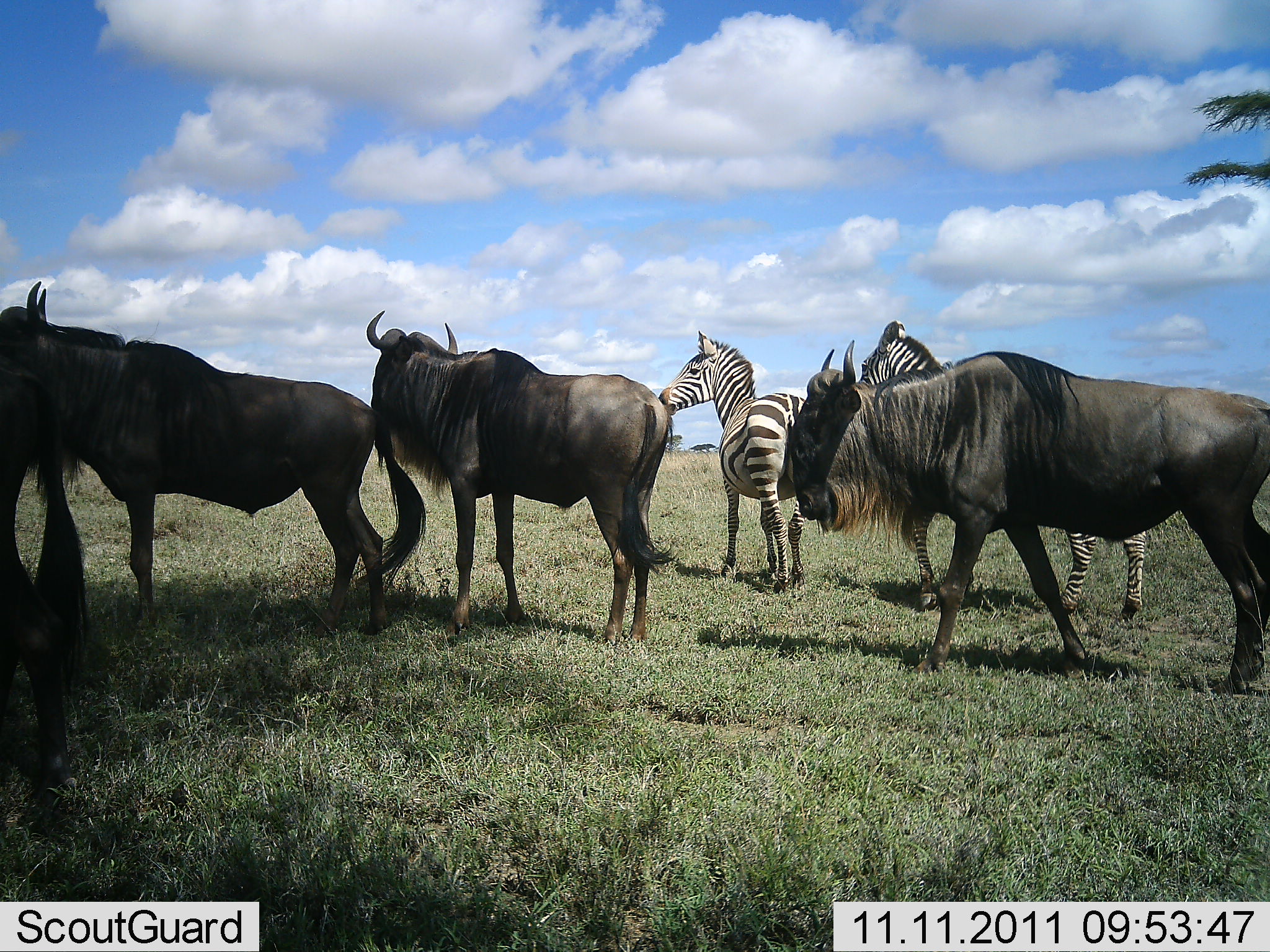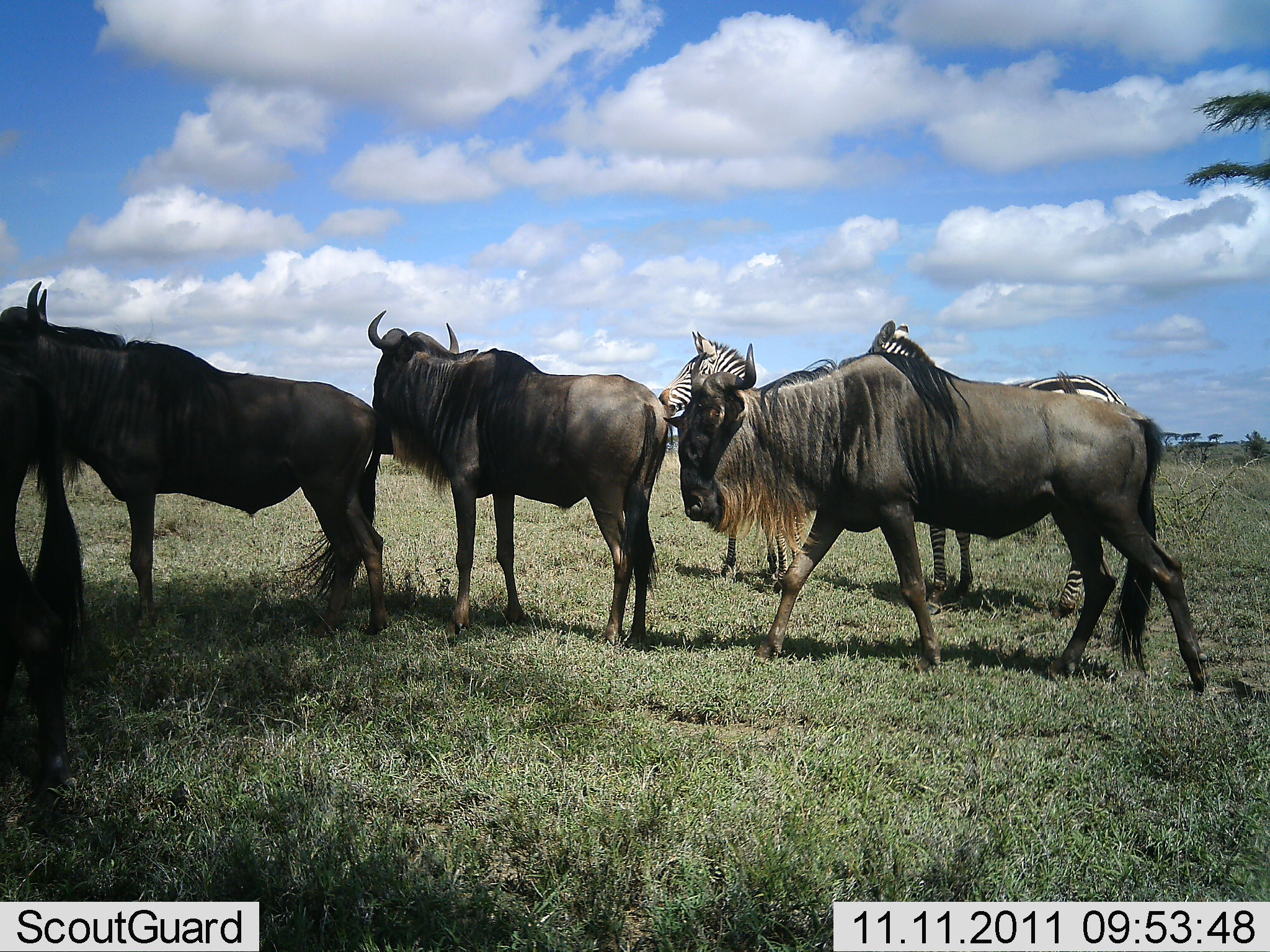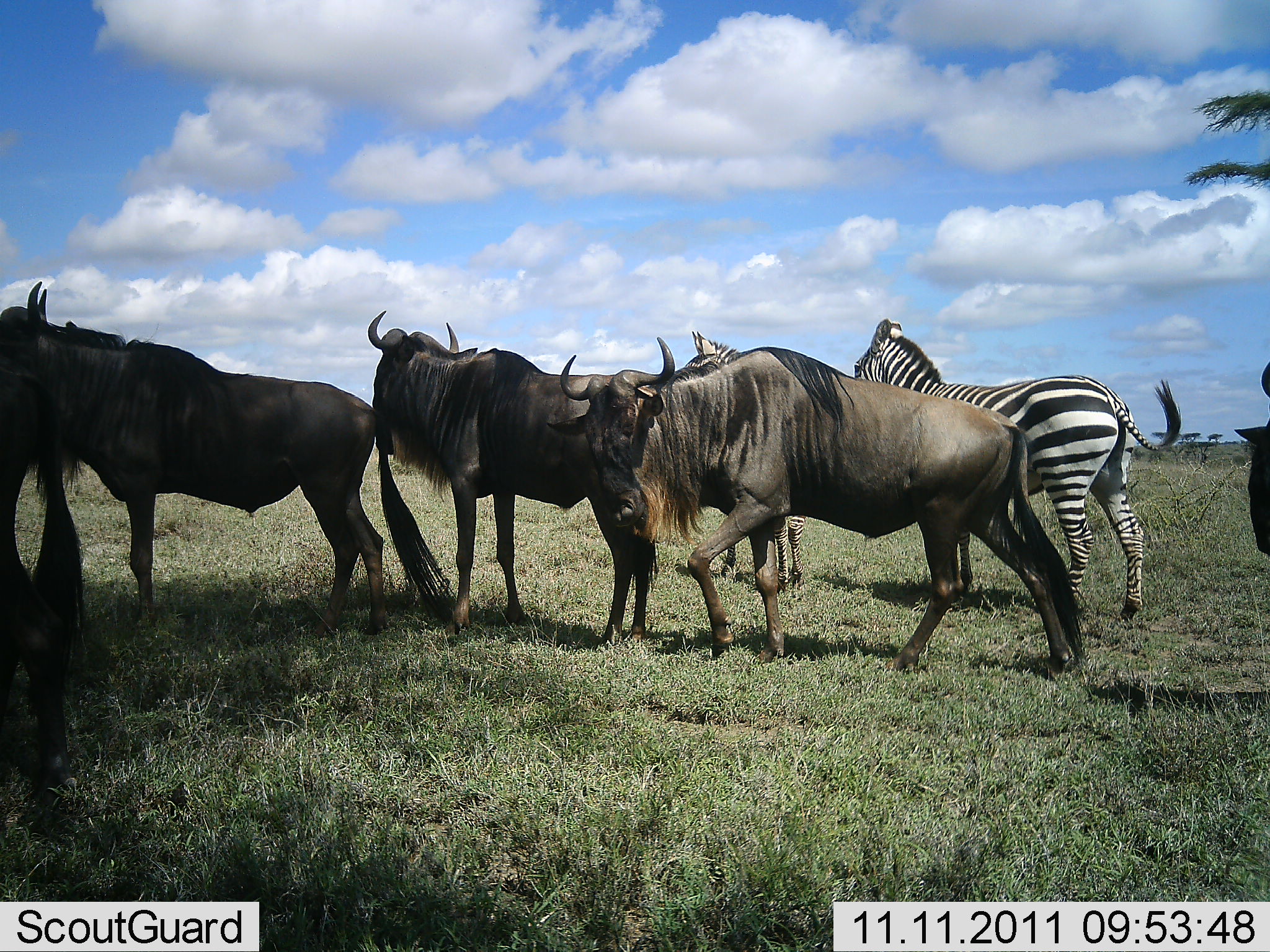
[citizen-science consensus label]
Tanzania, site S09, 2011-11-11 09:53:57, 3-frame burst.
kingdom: Animalia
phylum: Chordata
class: Mammalia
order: Artiodactyla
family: Bovidae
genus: Connochaetes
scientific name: Connochaetes taurinus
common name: blue wildebeest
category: wildebeest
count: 5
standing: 80%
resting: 5%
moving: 50%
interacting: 10%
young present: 0%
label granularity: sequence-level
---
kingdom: Animalia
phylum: Chordata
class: Mammalia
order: Perissodactyla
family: Equidae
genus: Equus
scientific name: Equus quagga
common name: plains zebra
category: zebra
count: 2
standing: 89%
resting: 0%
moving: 11%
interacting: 11%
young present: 0%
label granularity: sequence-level